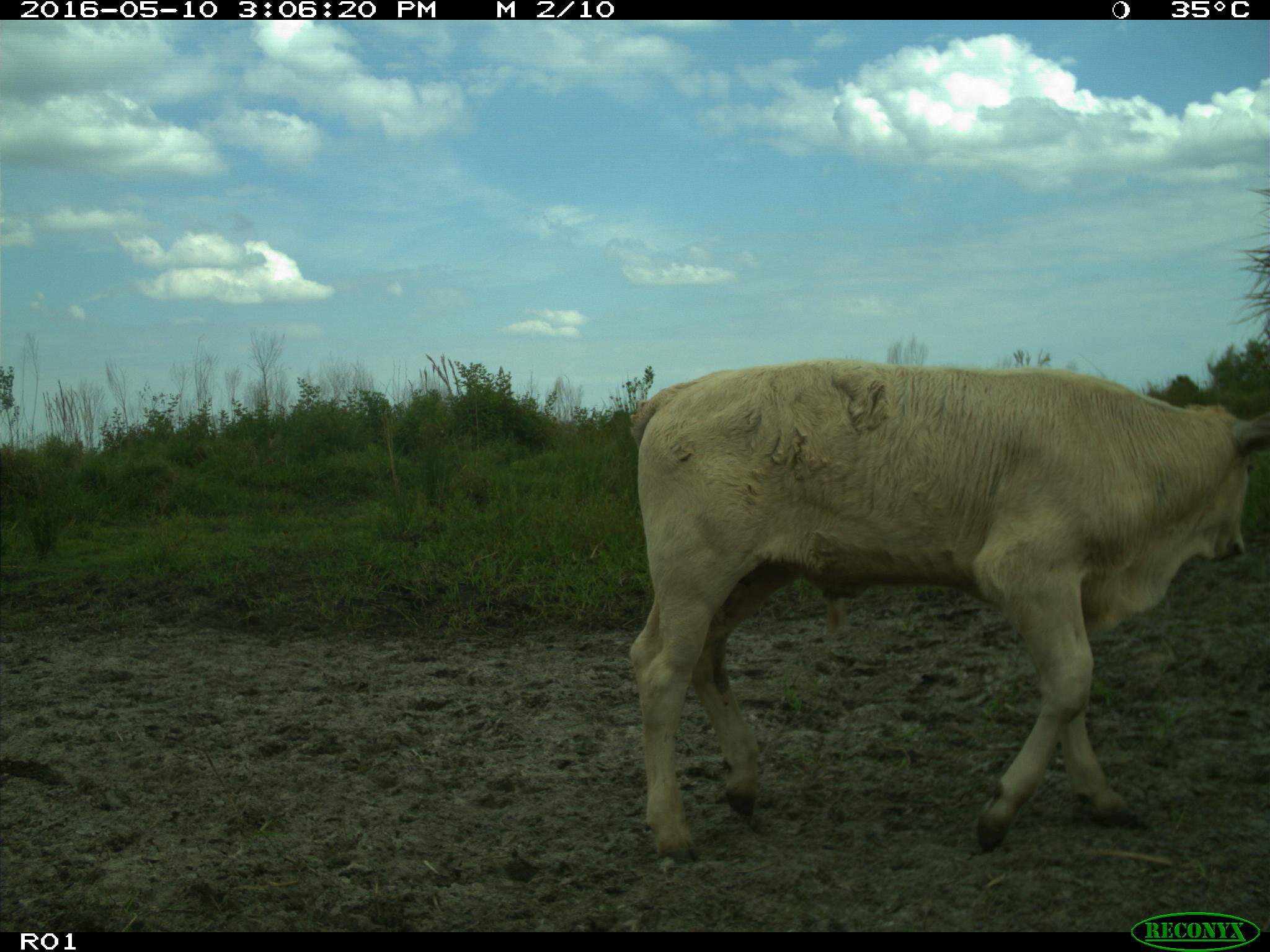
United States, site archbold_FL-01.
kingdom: Animalia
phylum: Chordata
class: Mammalia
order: Artiodactyla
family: Bovidae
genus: Bos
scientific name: Bos taurus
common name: domestic cow